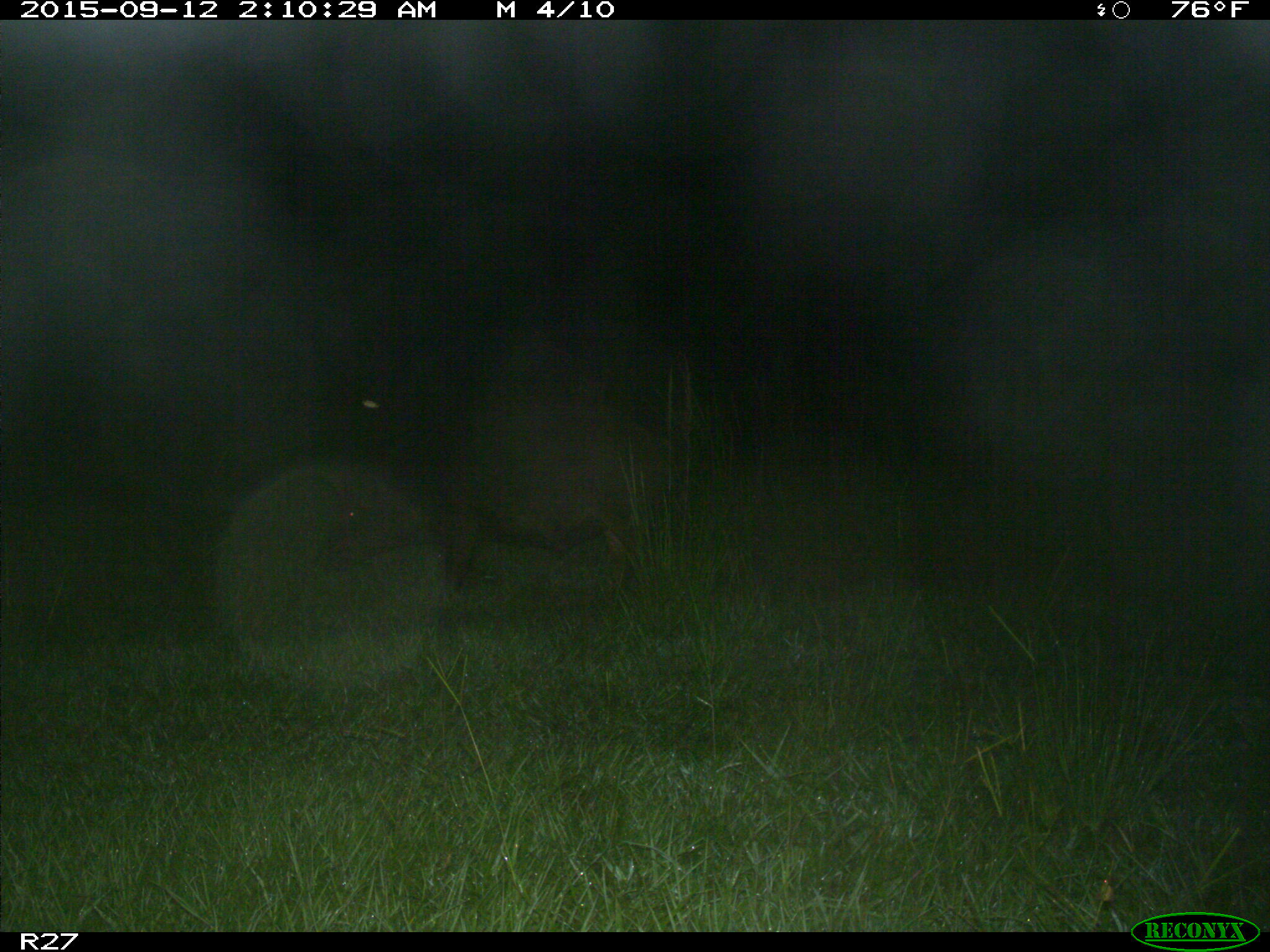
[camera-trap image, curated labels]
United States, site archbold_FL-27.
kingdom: Animalia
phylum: Chordata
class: Mammalia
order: Artiodactyla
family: Suidae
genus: Sus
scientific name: Sus scrofa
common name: wild boar